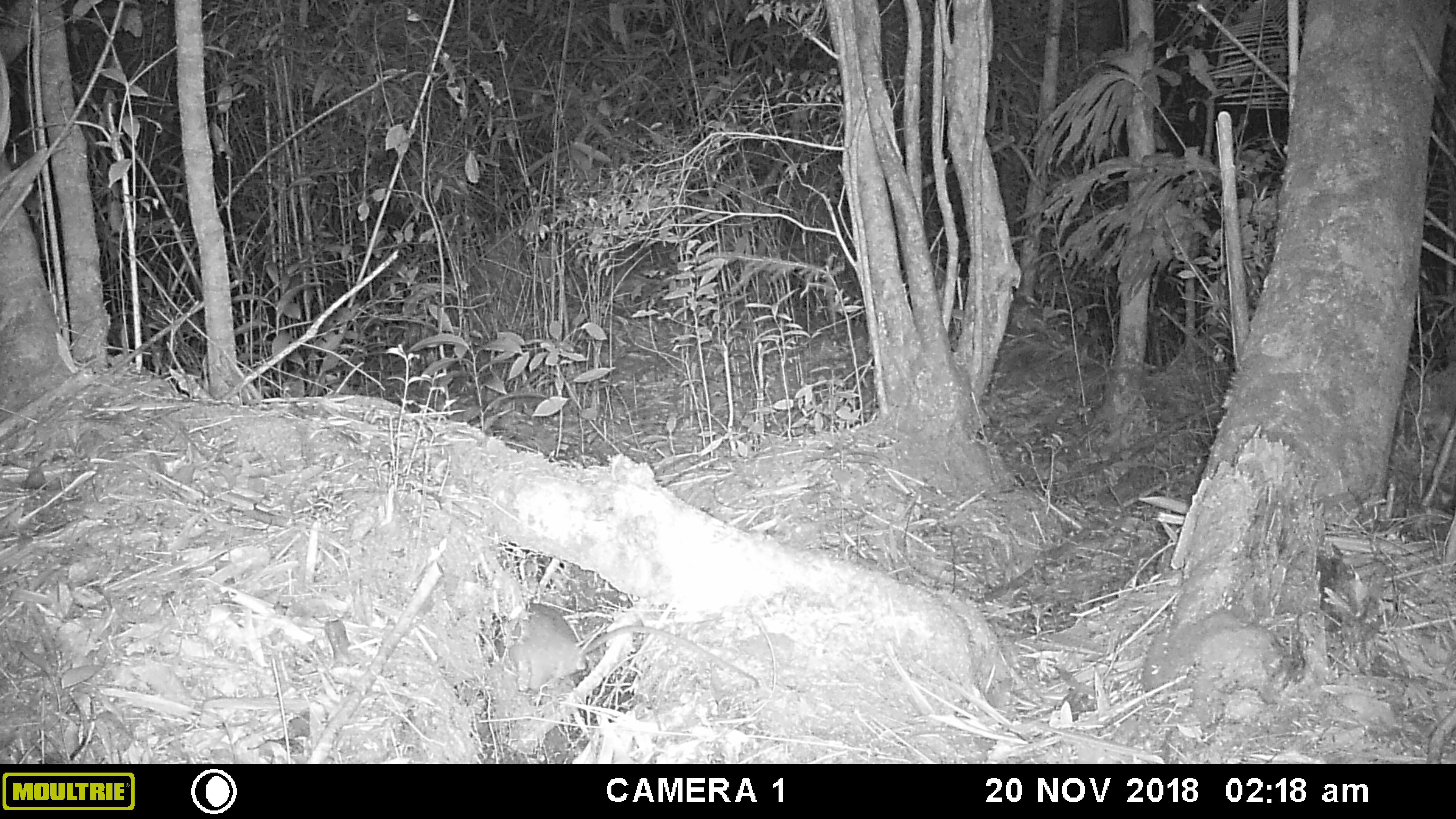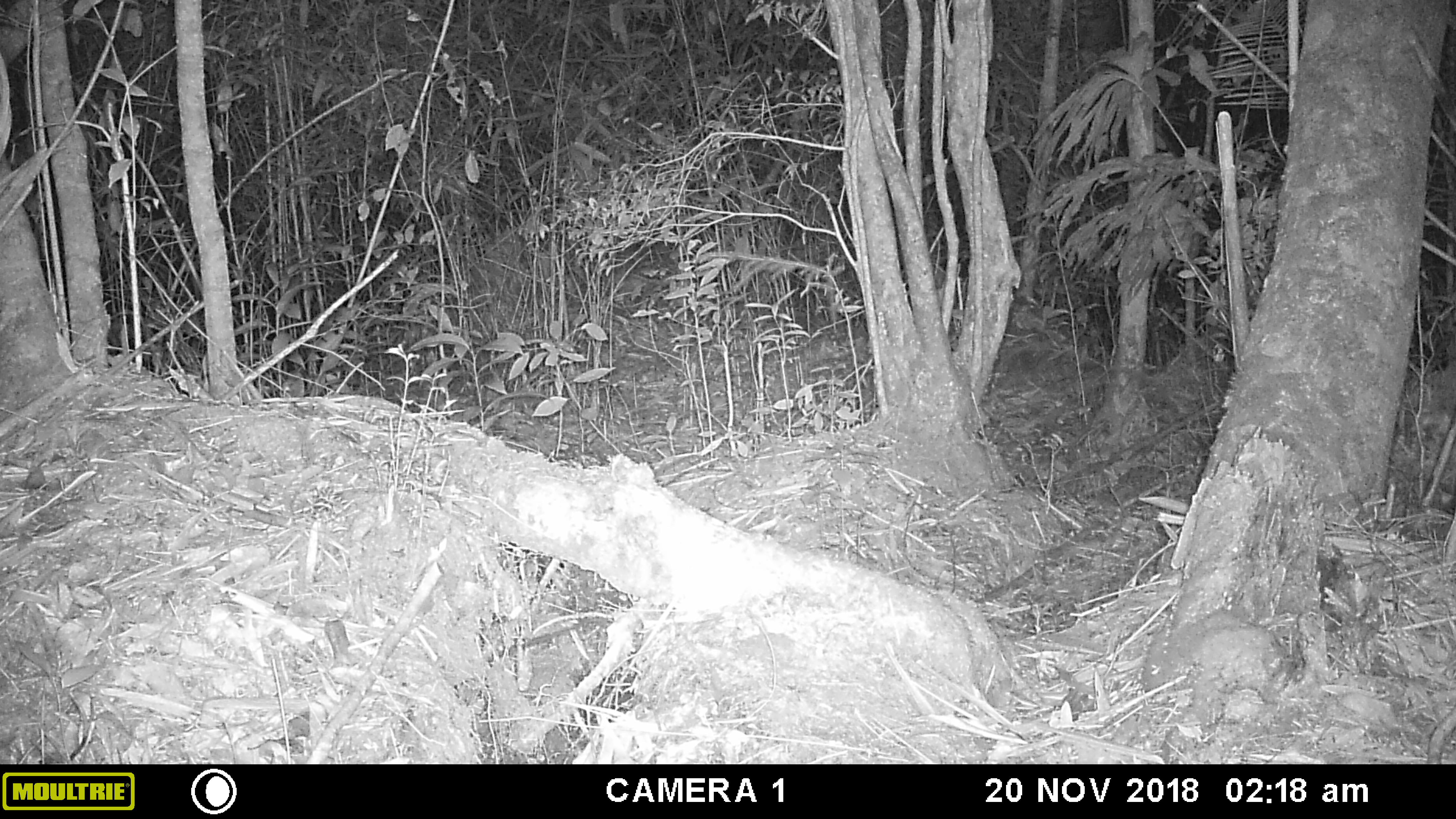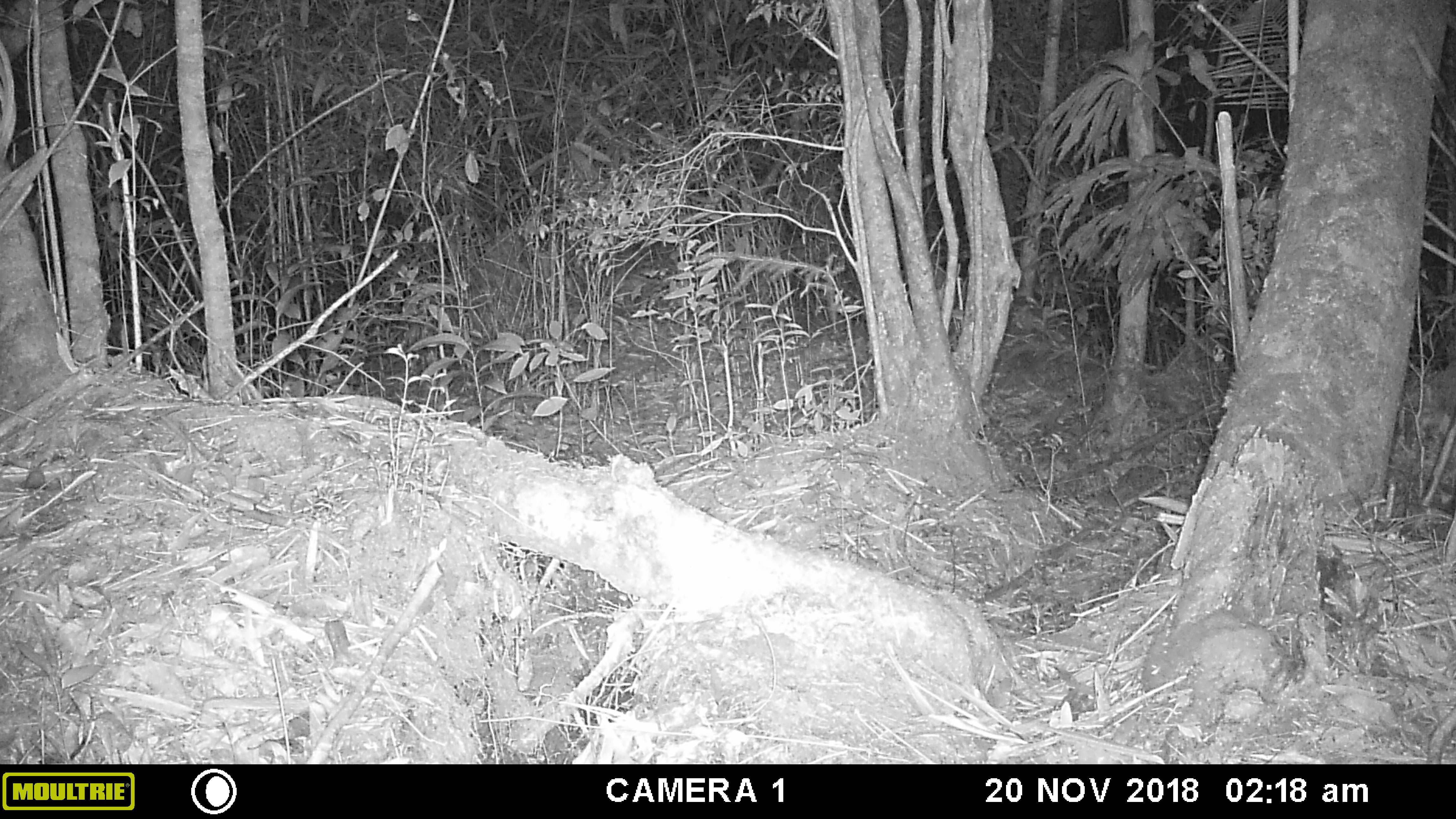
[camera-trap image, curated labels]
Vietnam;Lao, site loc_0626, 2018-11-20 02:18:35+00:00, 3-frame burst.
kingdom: Animalia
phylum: Chordata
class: Mammalia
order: Rodentia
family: Muridae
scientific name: Muridae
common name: old-world mice and rats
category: unidentified murid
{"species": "unidentified murid (old-world mice and rats) (Muridae)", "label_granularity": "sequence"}